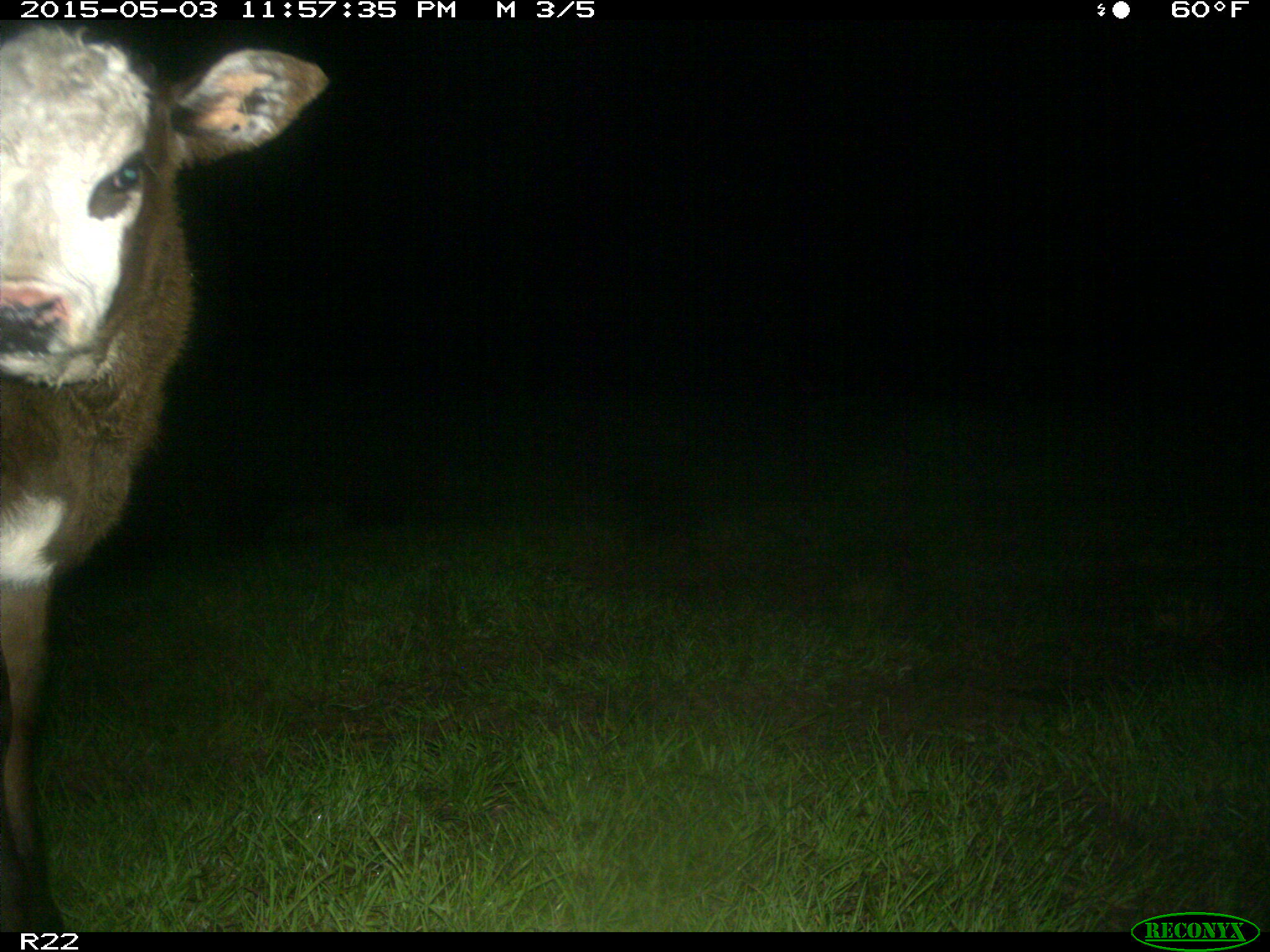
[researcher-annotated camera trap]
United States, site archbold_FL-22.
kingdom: Animalia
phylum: Chordata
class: Mammalia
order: Artiodactyla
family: Bovidae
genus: Bos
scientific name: Bos taurus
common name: domestic cow